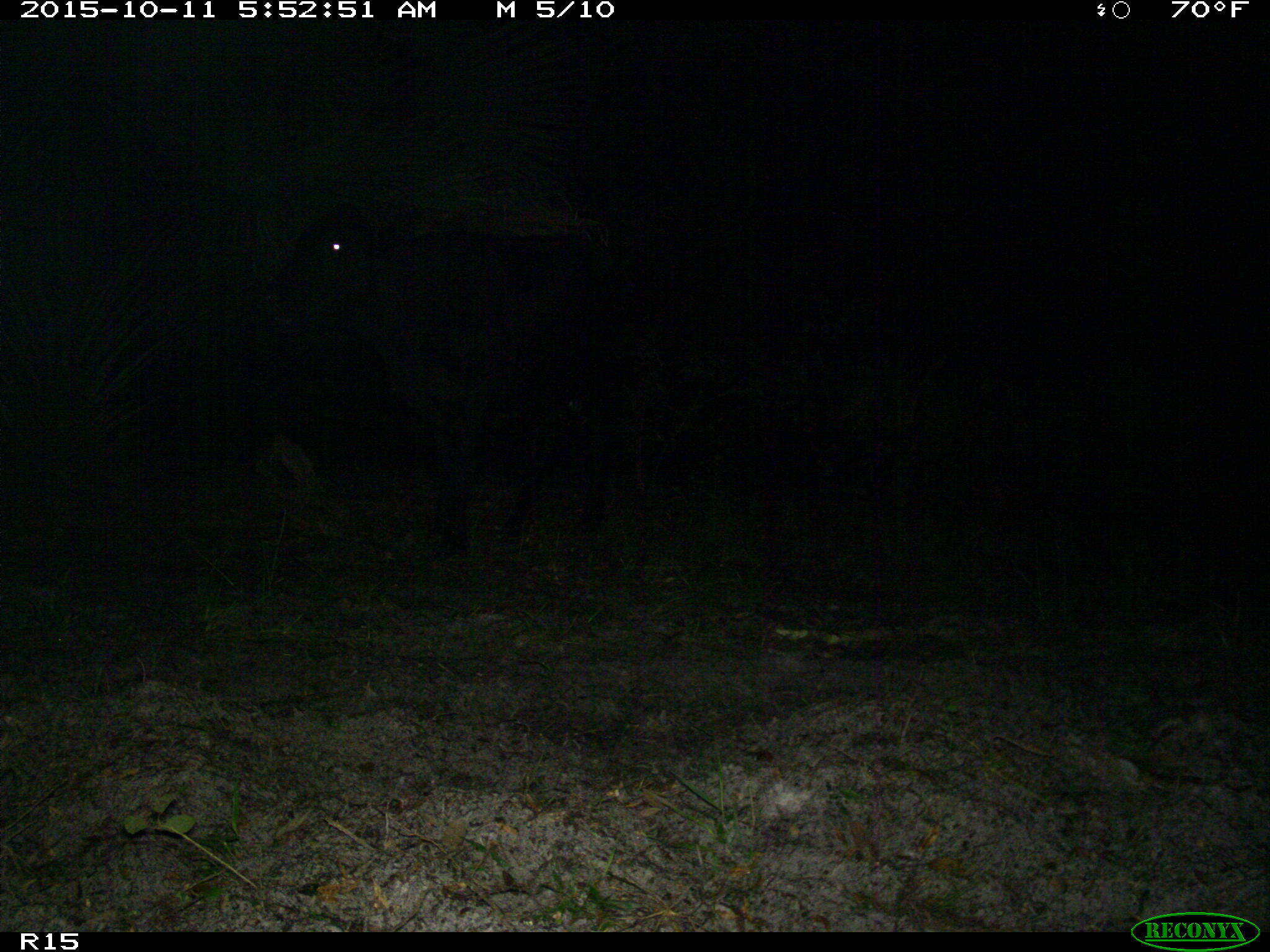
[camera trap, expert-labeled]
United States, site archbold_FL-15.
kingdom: Animalia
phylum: Chordata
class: Mammalia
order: Artiodactyla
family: Bovidae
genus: Bos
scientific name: Bos taurus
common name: domestic cow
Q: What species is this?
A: Bos taurus (domestic cow).